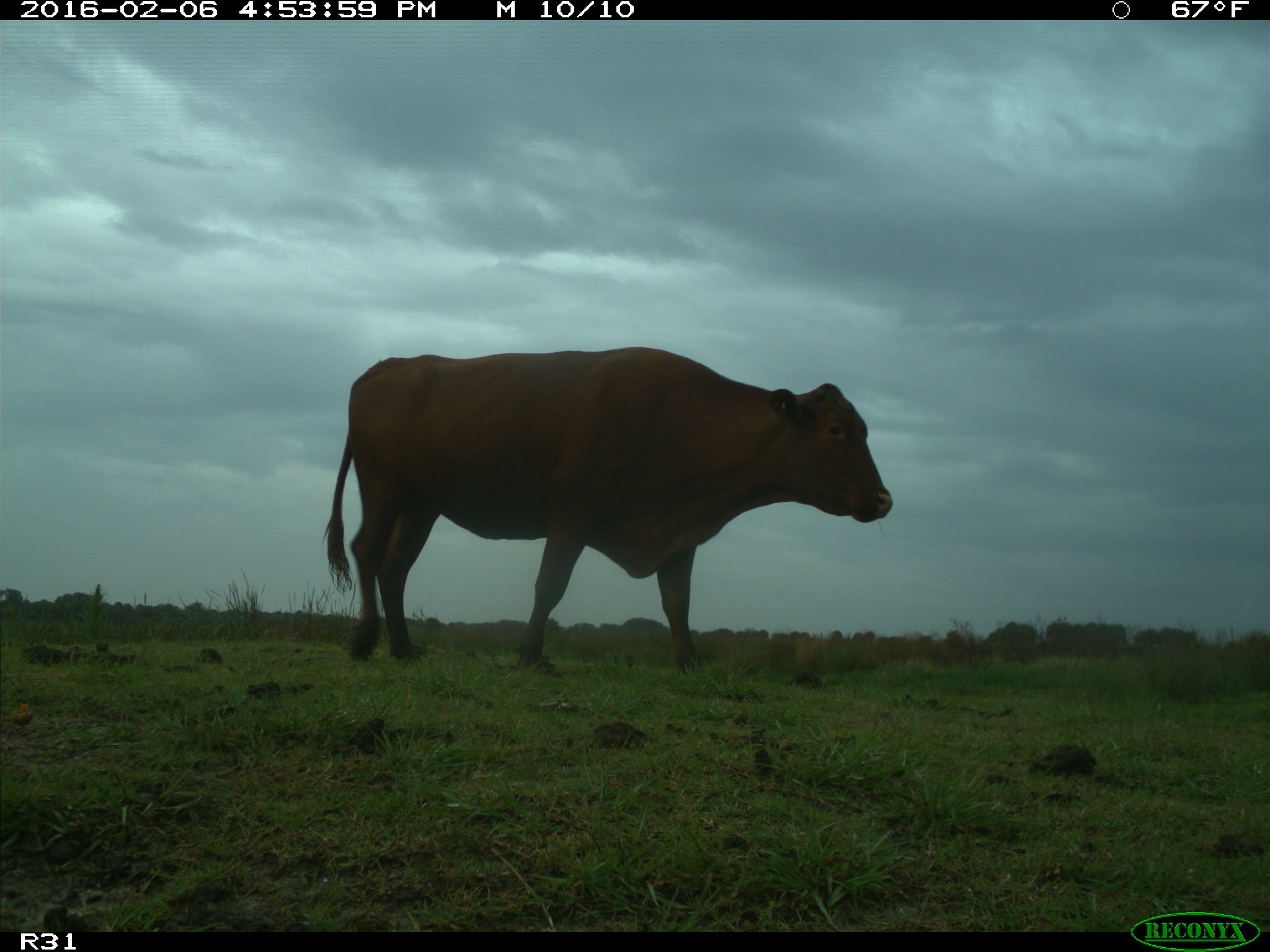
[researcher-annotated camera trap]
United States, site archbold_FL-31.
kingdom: Animalia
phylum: Chordata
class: Mammalia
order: Artiodactyla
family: Bovidae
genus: Bos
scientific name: Bos taurus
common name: domestic cow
Bos taurus (domestic cow).